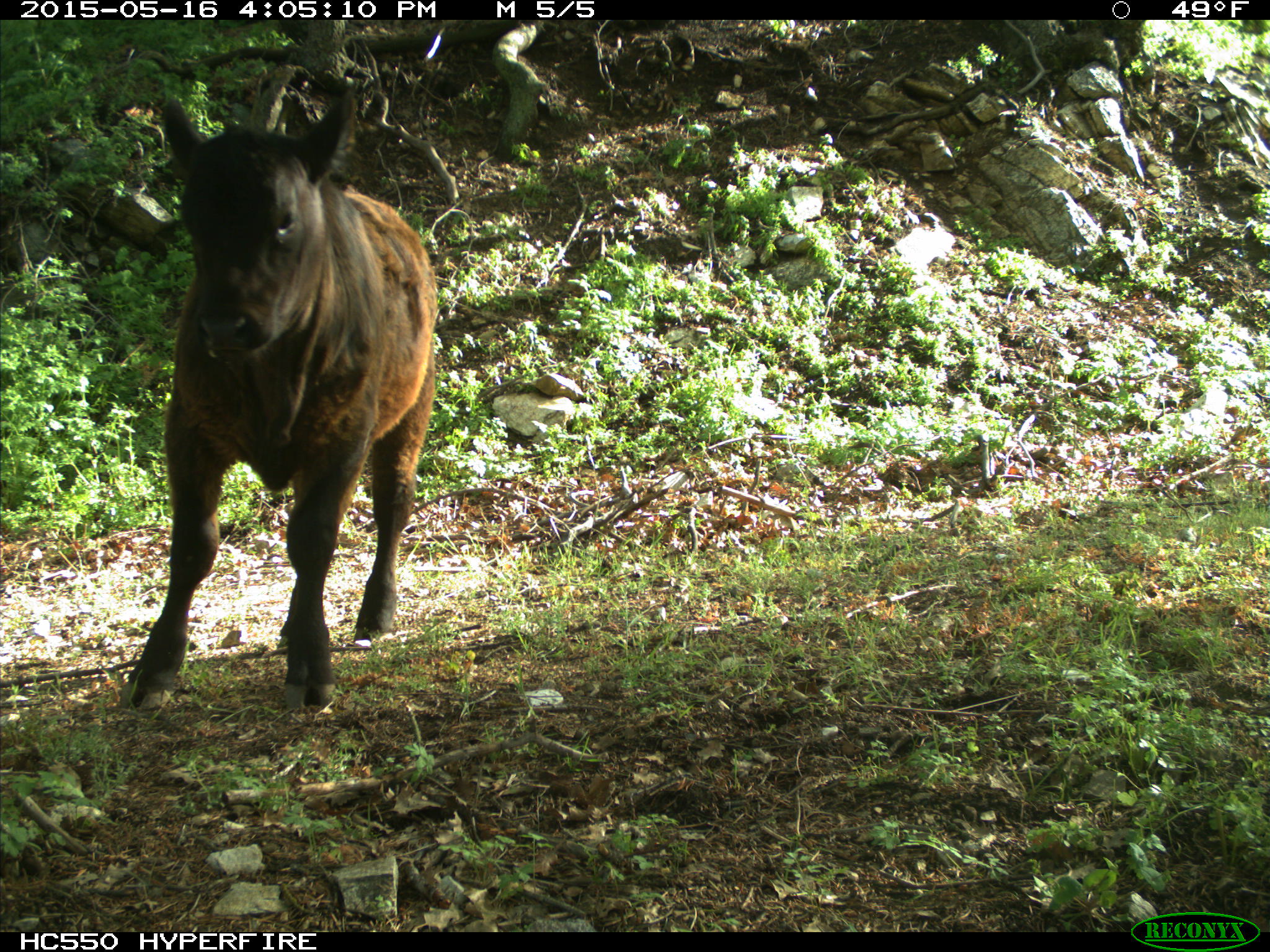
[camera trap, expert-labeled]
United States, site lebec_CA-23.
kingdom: Animalia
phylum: Chordata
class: Mammalia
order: Artiodactyla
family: Bovidae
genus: Bos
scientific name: Bos taurus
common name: domestic cow